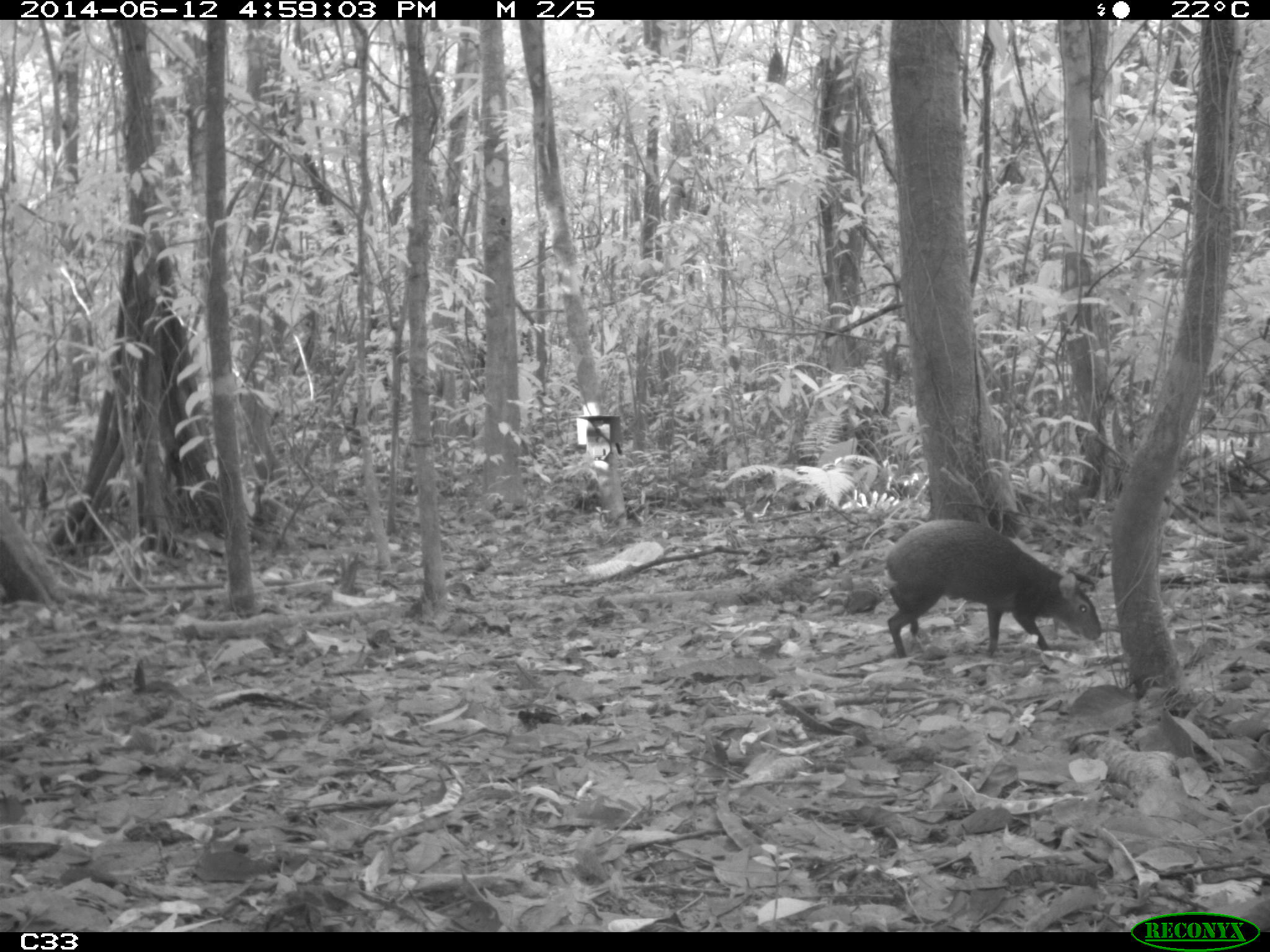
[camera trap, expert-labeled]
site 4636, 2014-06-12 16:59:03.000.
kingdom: Animalia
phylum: Chordata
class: Mammalia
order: Rodentia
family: Dasyproctidae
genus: Dasyprocta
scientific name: Dasyprocta leporina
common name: red-rumped agouti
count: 1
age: adult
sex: male